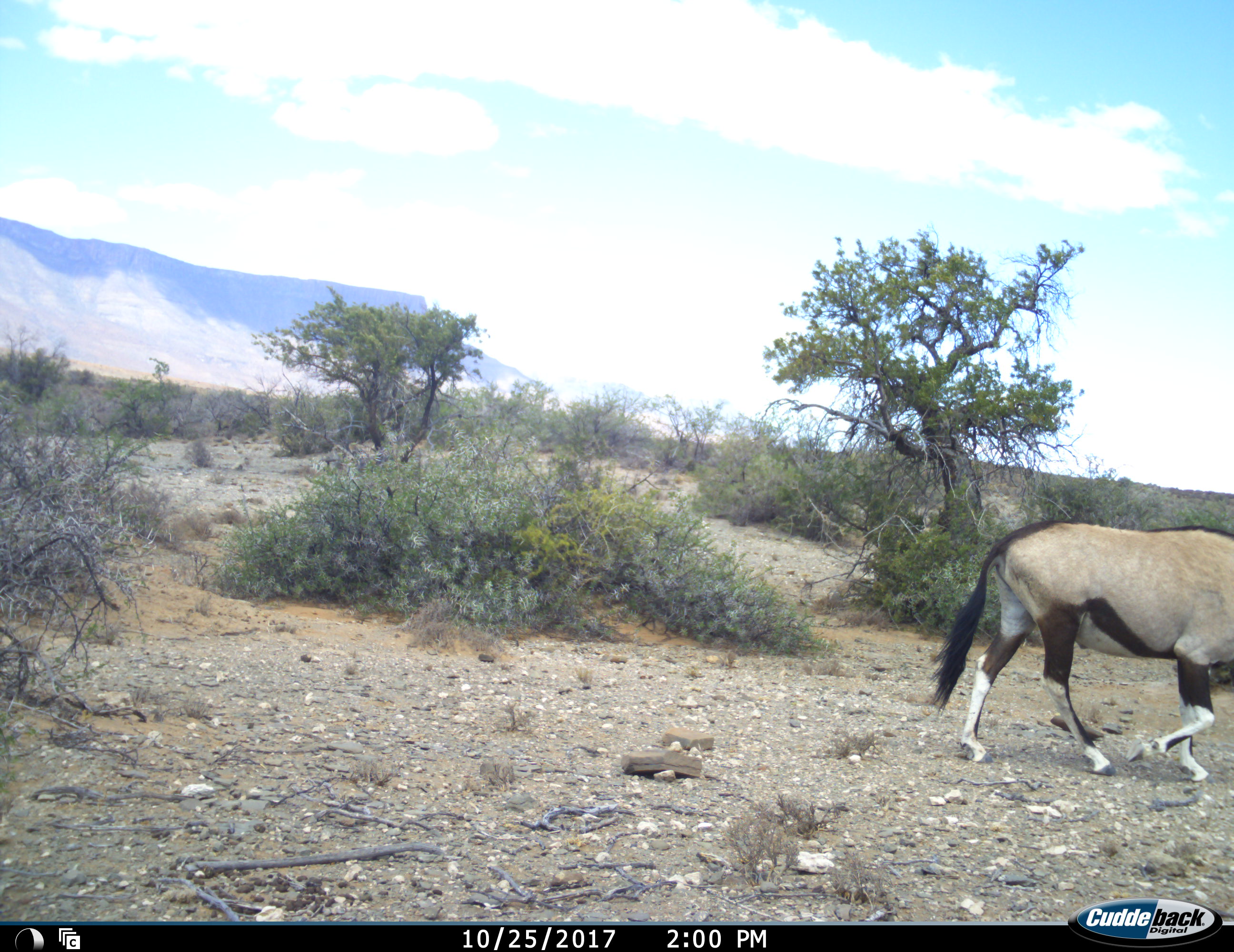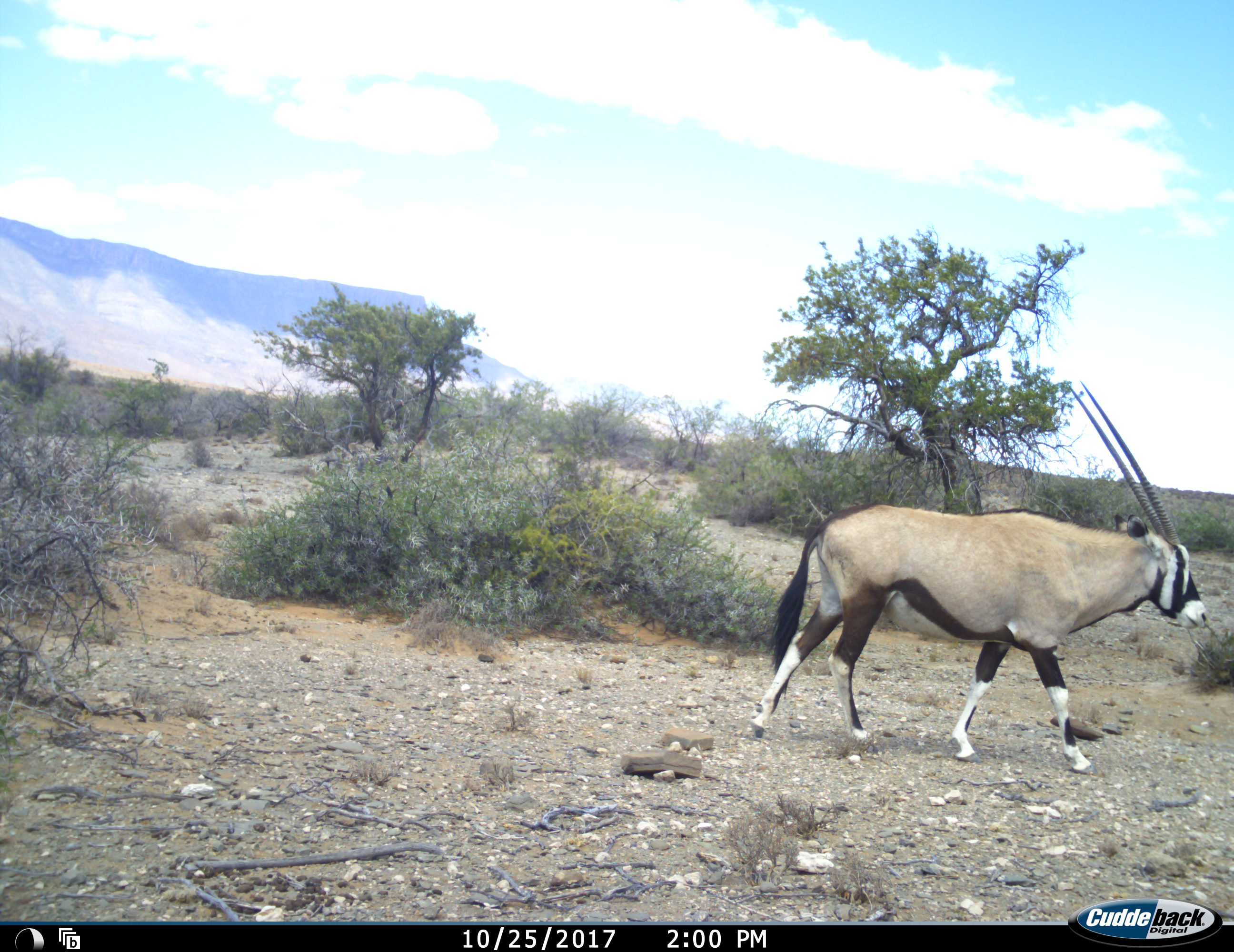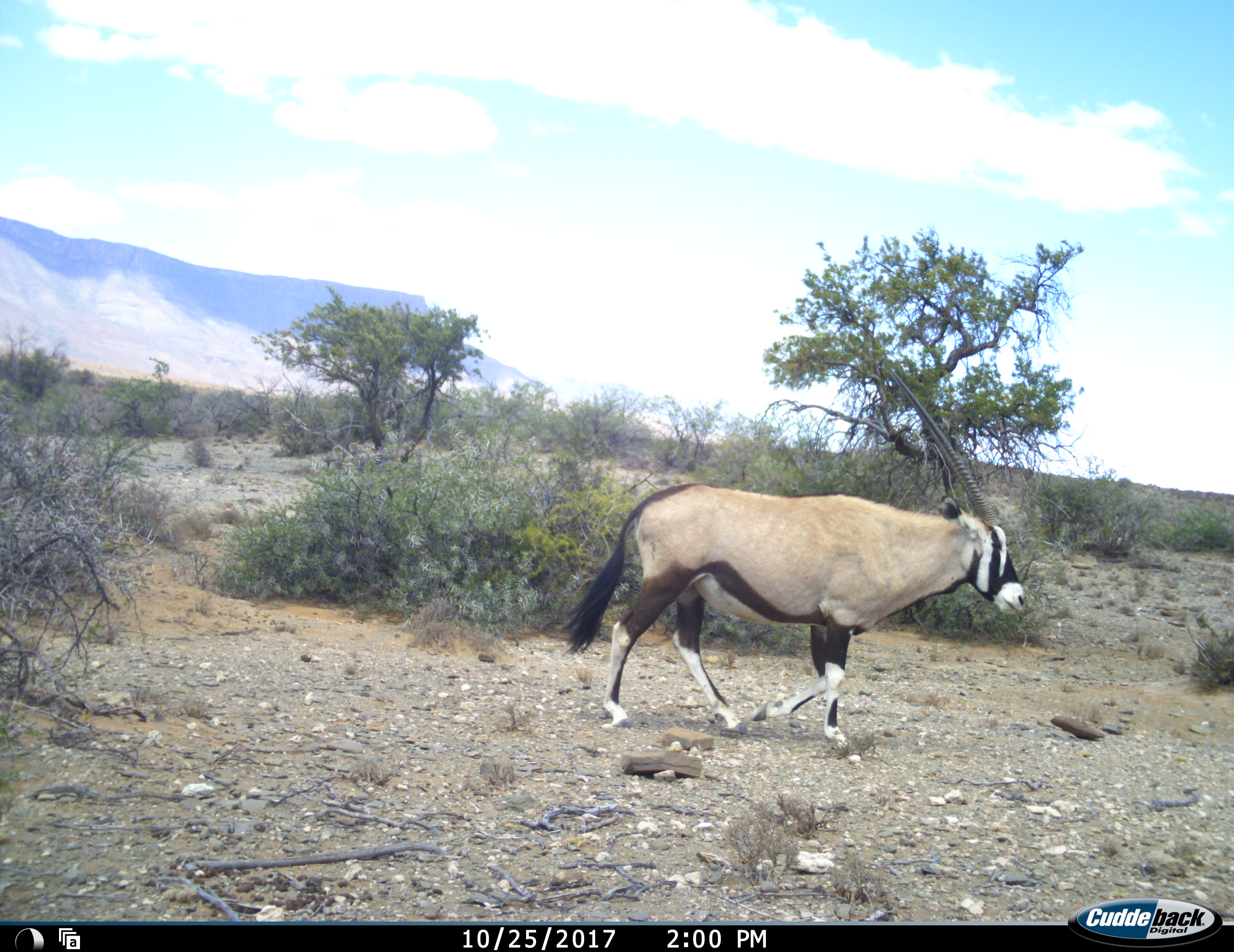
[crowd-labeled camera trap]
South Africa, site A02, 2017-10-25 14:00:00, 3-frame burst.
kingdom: Animalia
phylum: Chordata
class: Mammalia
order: Artiodactyla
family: Bovidae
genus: Oryx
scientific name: Oryx gazella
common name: gemsbok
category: gemsbokoryx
Gemsbokoryx (gemsbok) (Oryx gazella), count 1. Behavior (volunteer vote fractions): standing 0%, resting 0%, moving 90%, interacting 0%. Young present (vote fraction): 0%. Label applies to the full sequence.